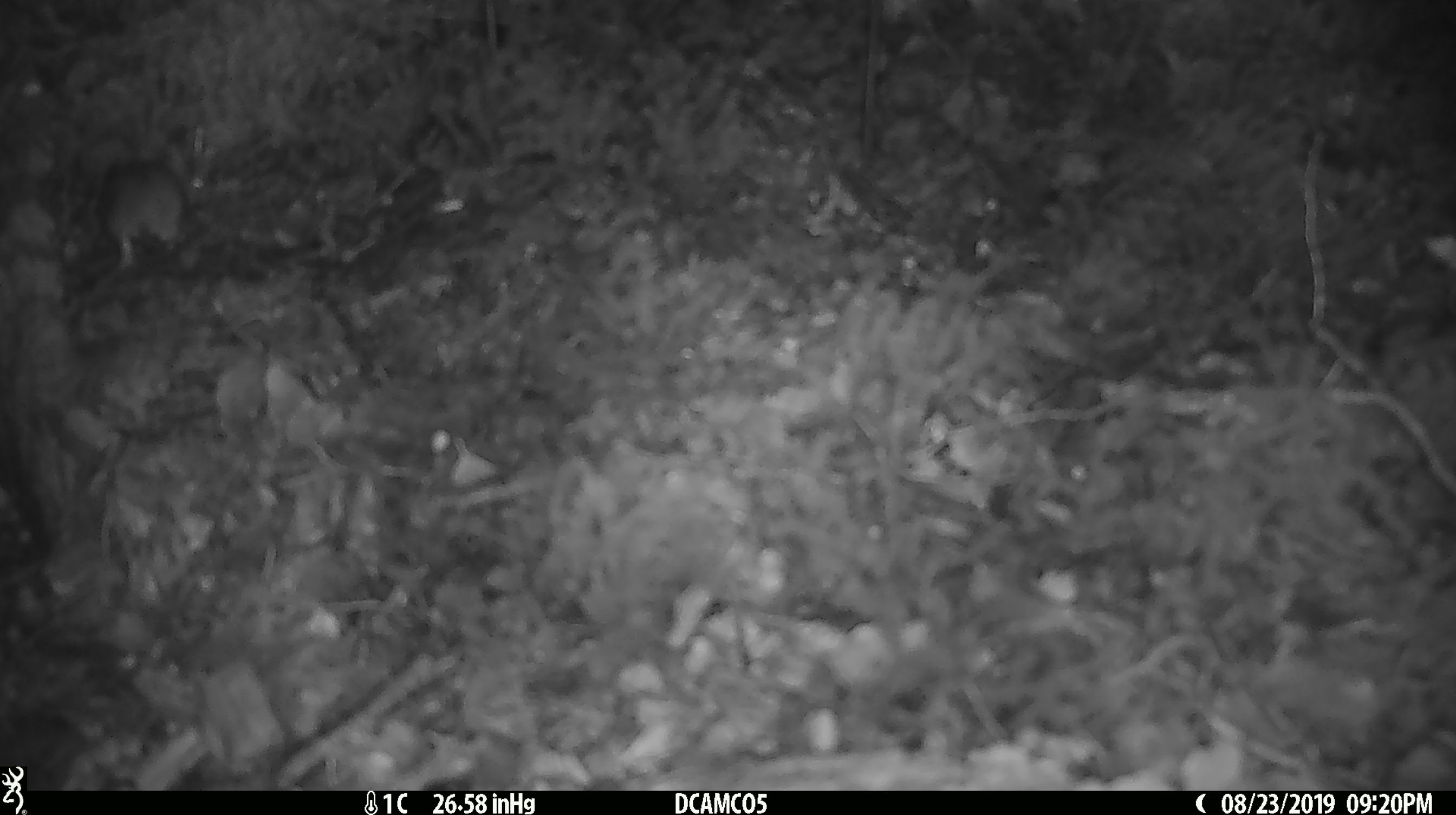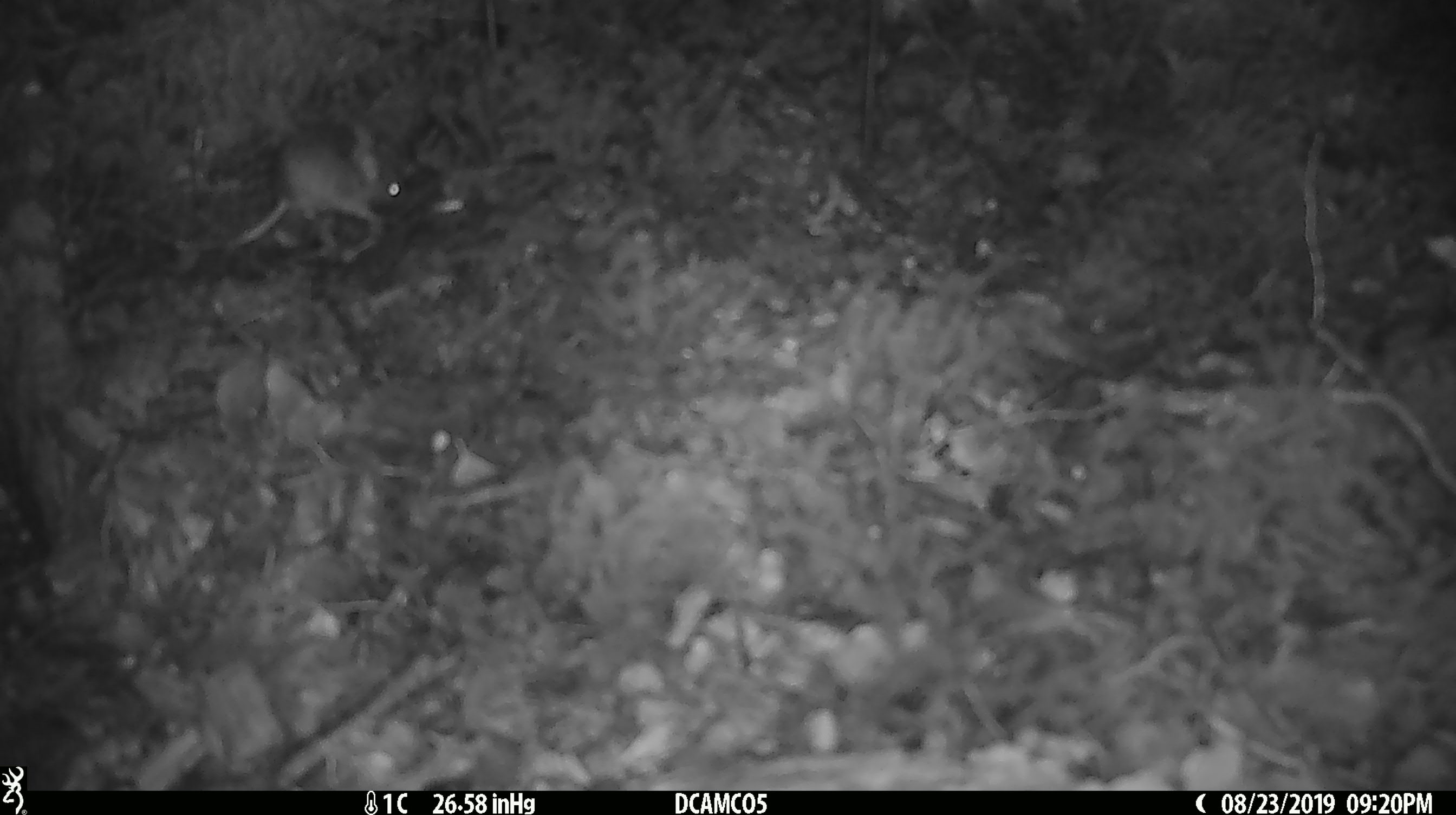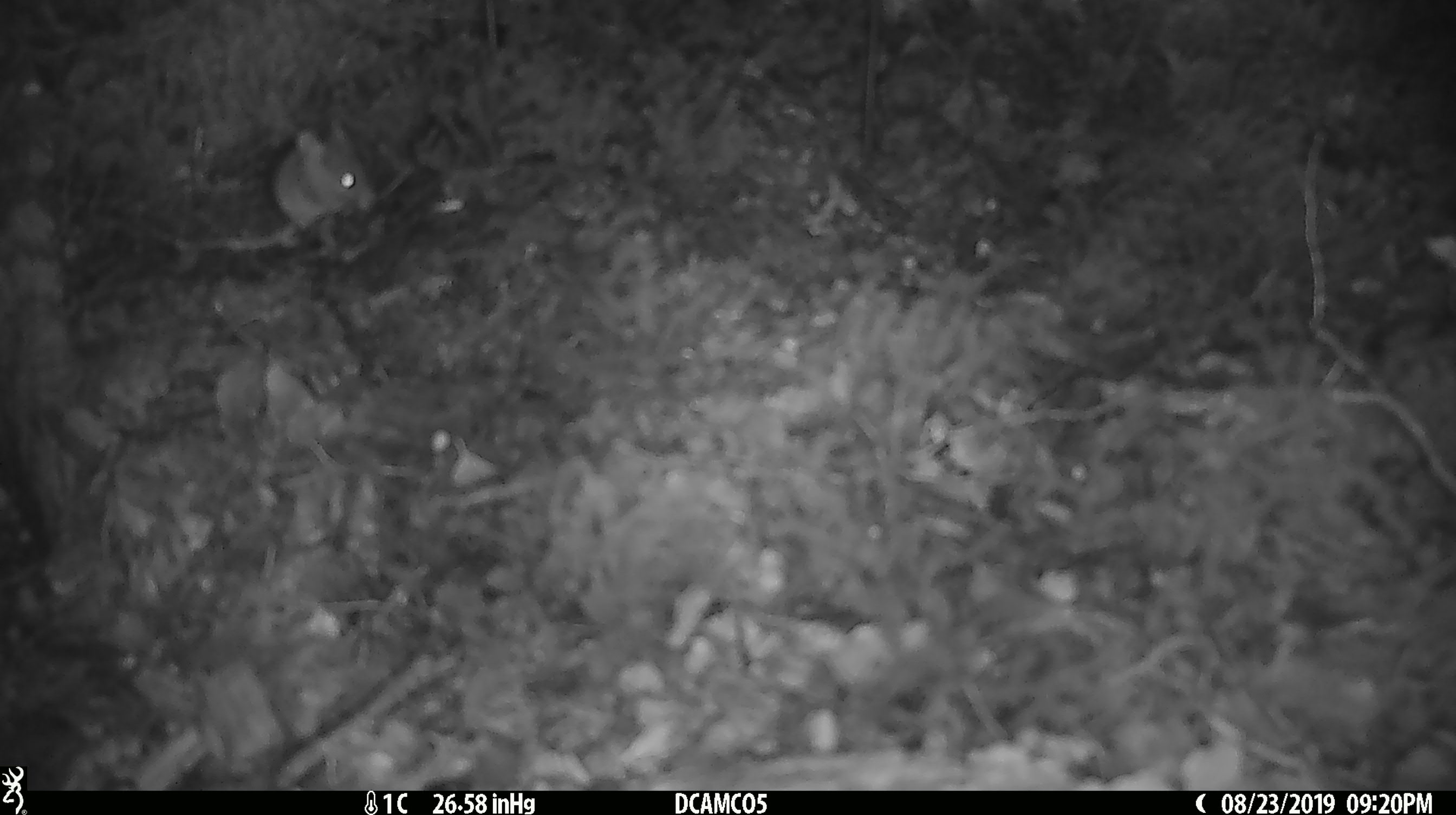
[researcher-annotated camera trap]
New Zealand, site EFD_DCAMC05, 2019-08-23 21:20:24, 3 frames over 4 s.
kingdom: Animalia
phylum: Chordata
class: Mammalia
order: Rodentia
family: Muridae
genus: Mus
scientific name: Mus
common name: mouse